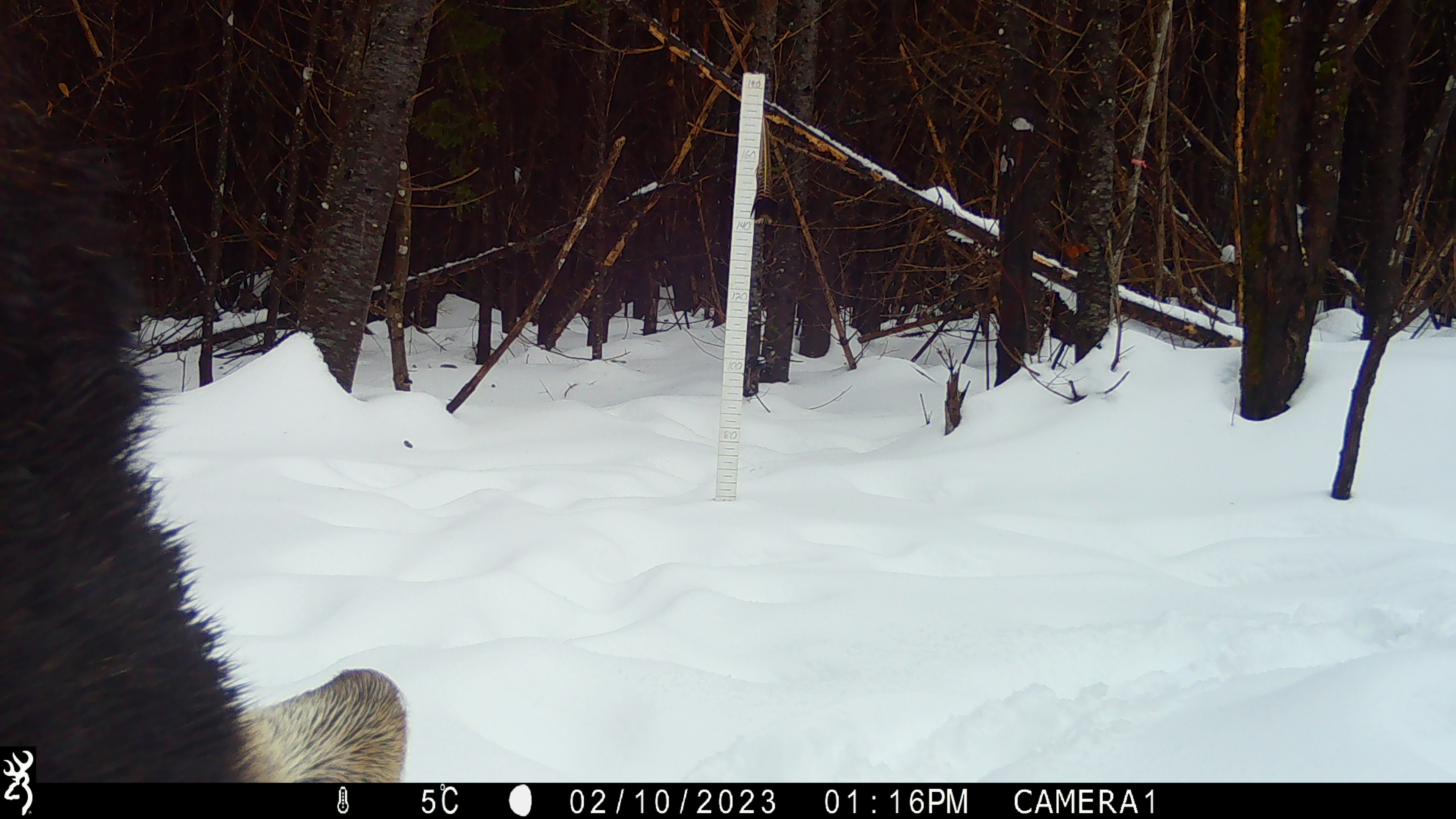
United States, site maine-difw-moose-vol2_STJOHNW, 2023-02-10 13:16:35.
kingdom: Animalia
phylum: Chordata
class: Mammalia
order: Artiodactyla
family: Cervidae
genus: Alces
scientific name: Alces alces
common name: moose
Moose (Alces alces).